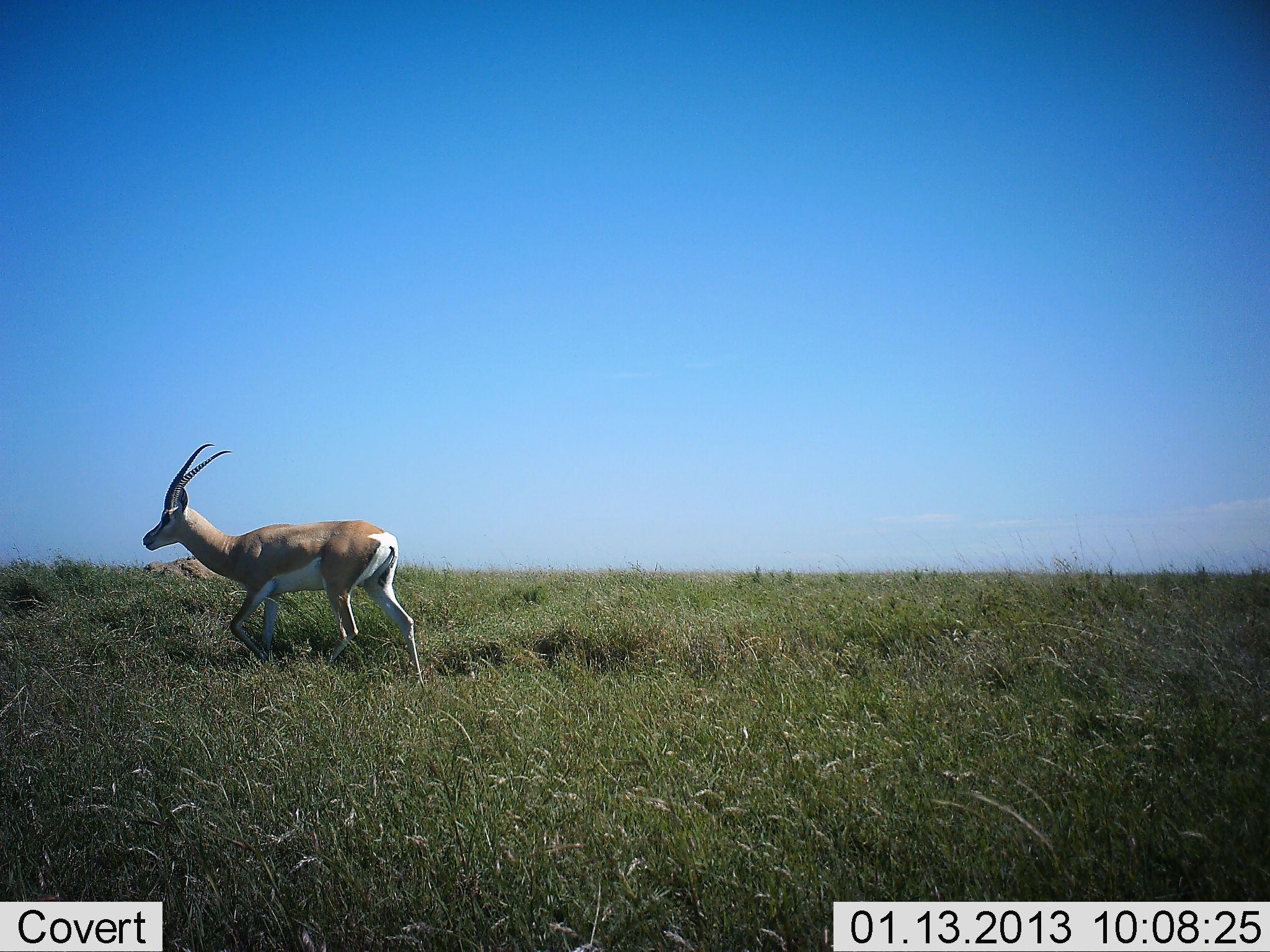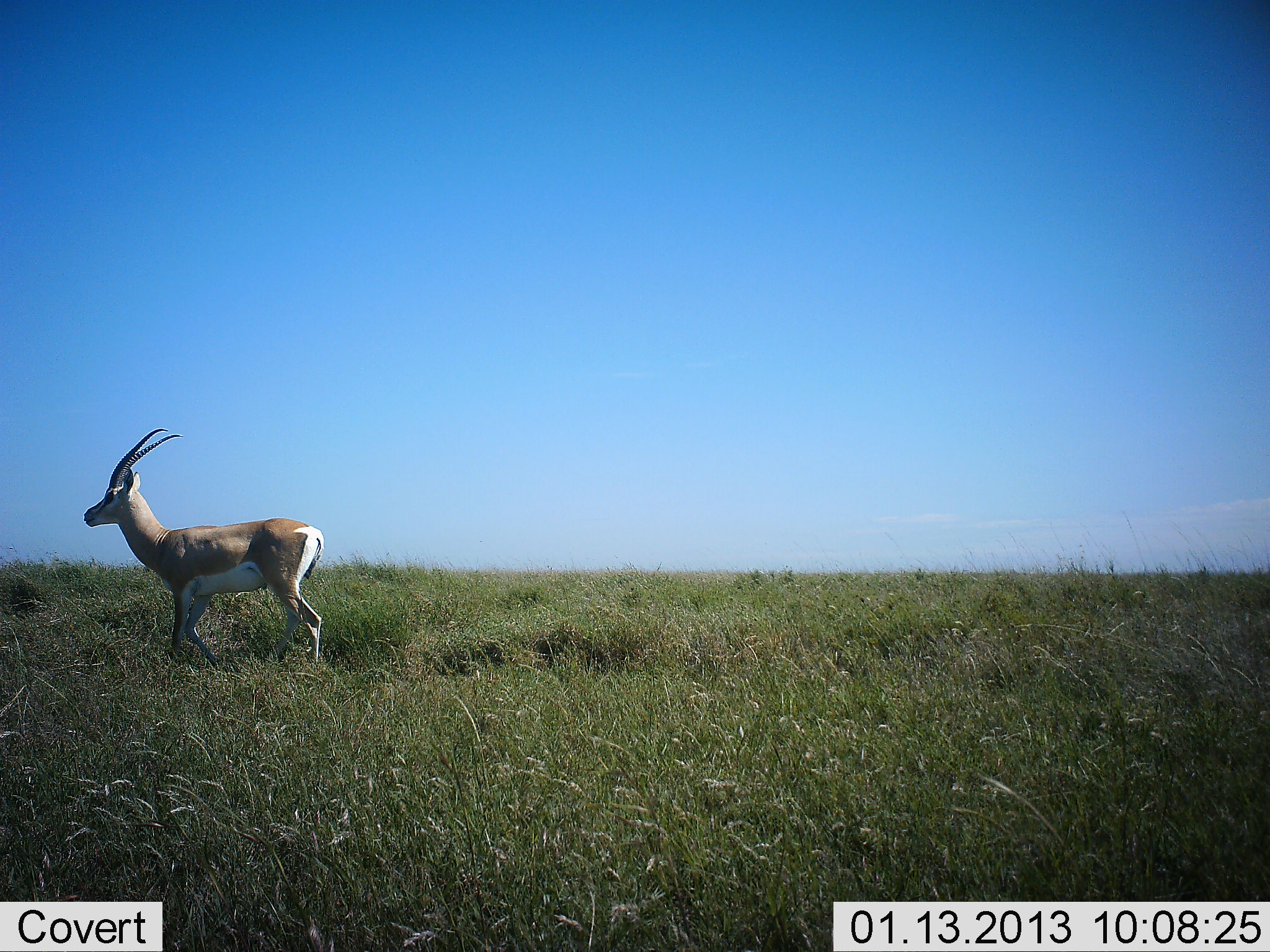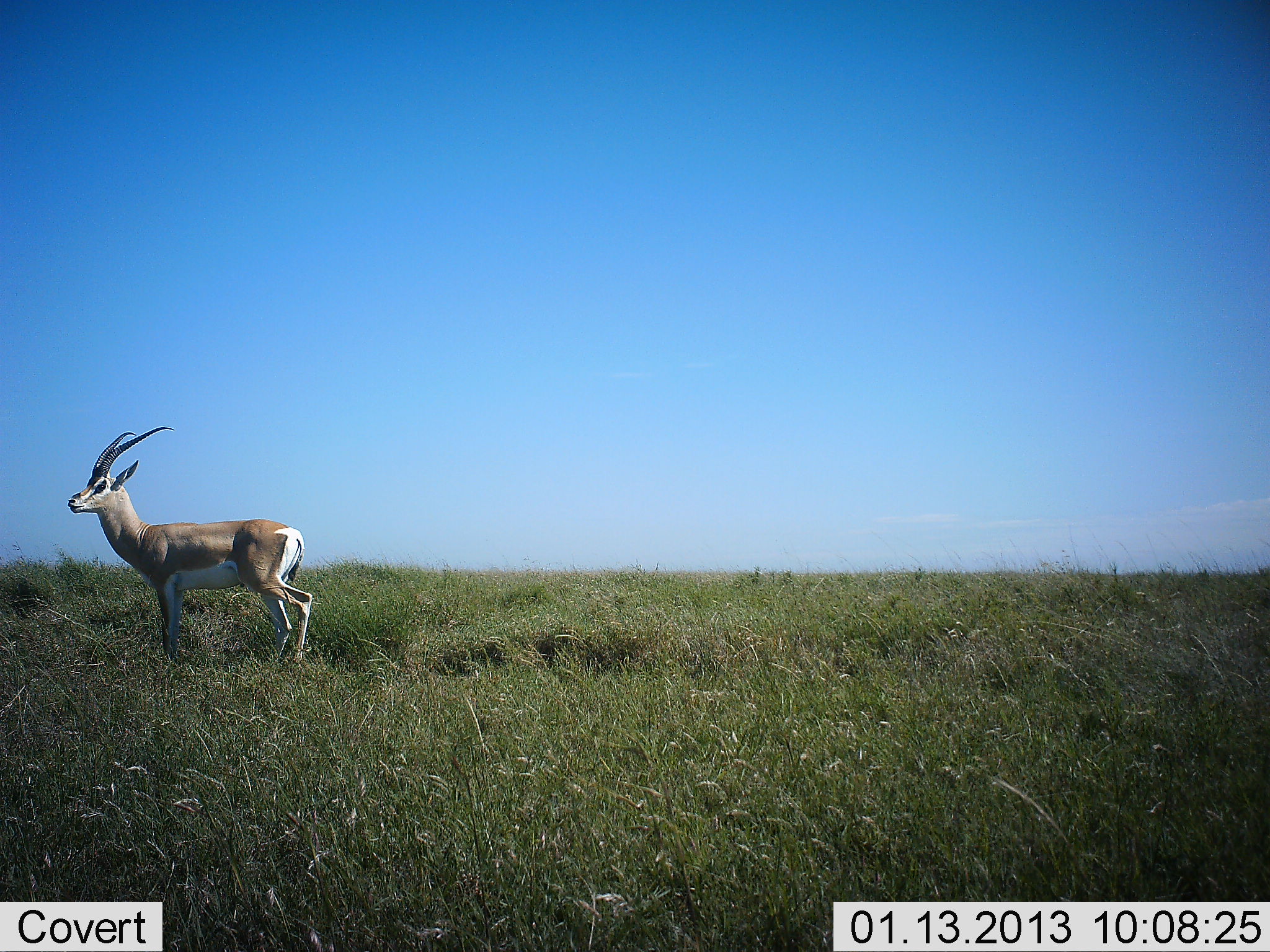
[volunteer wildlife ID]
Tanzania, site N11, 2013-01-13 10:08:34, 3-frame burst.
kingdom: Animalia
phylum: Chordata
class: Mammalia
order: Artiodactyla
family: Bovidae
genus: Nanger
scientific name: Nanger granti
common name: grant's gazelle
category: gazellegrants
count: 1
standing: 8%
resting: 0%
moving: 92%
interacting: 0%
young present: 0%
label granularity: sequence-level